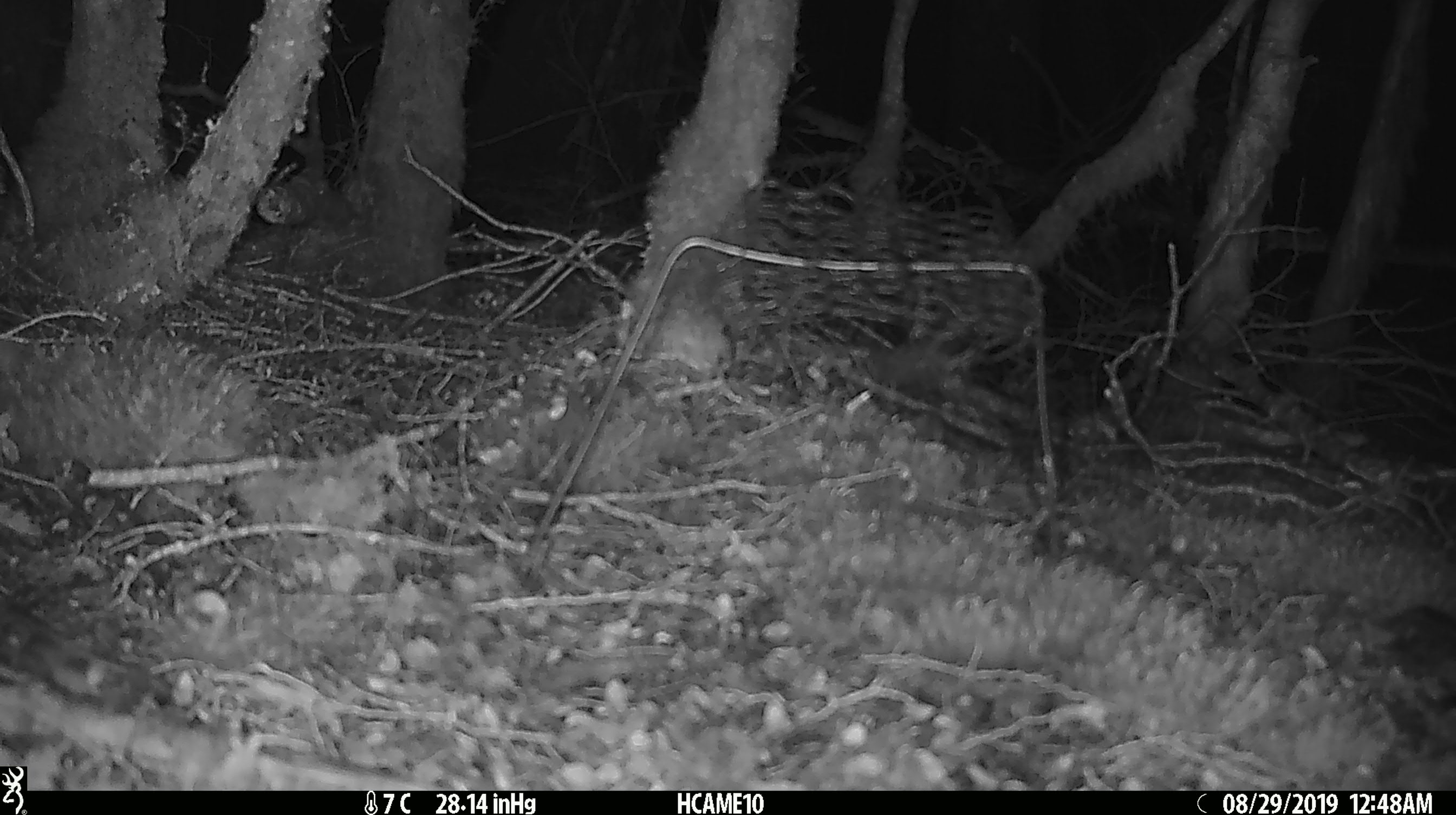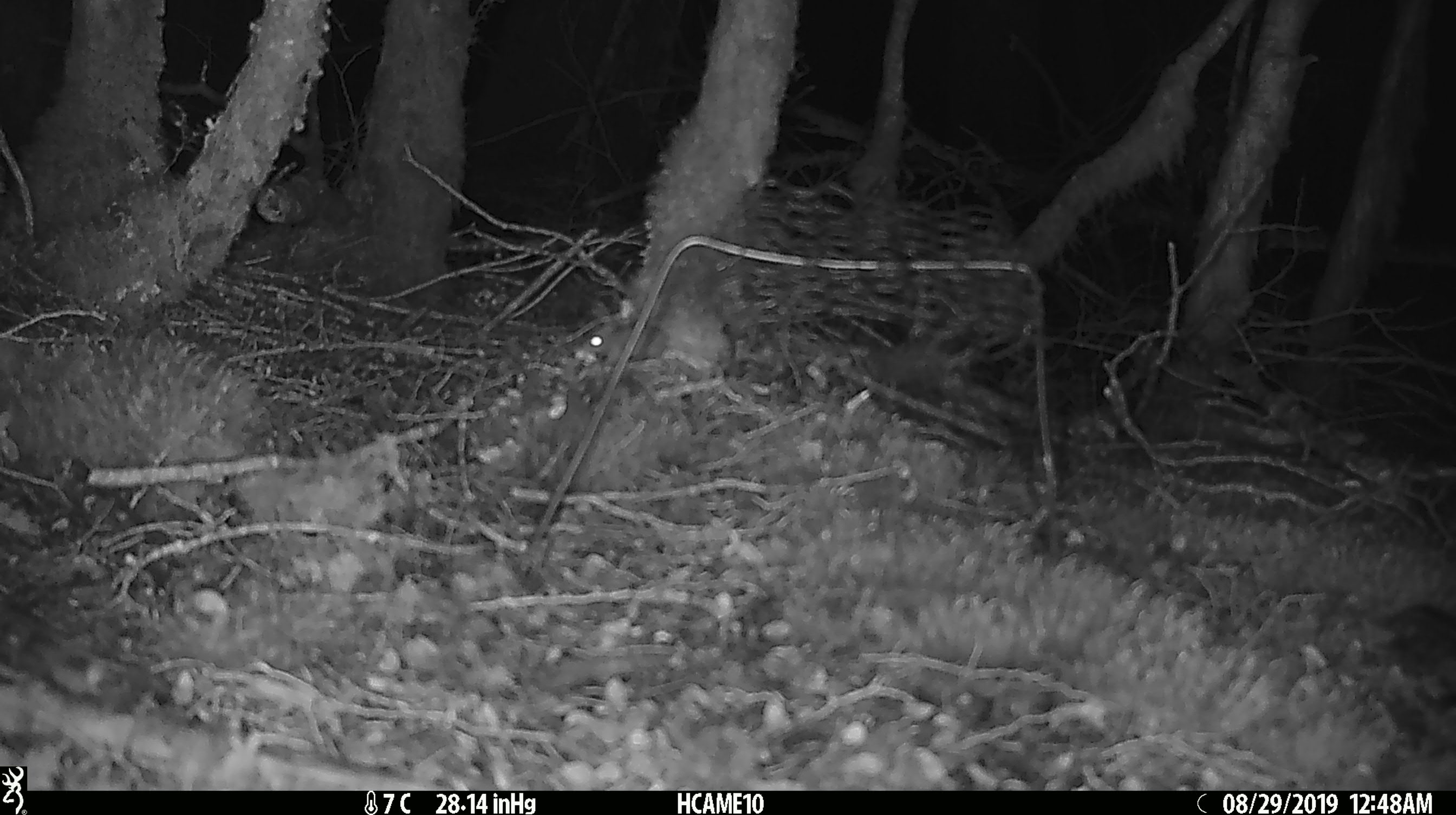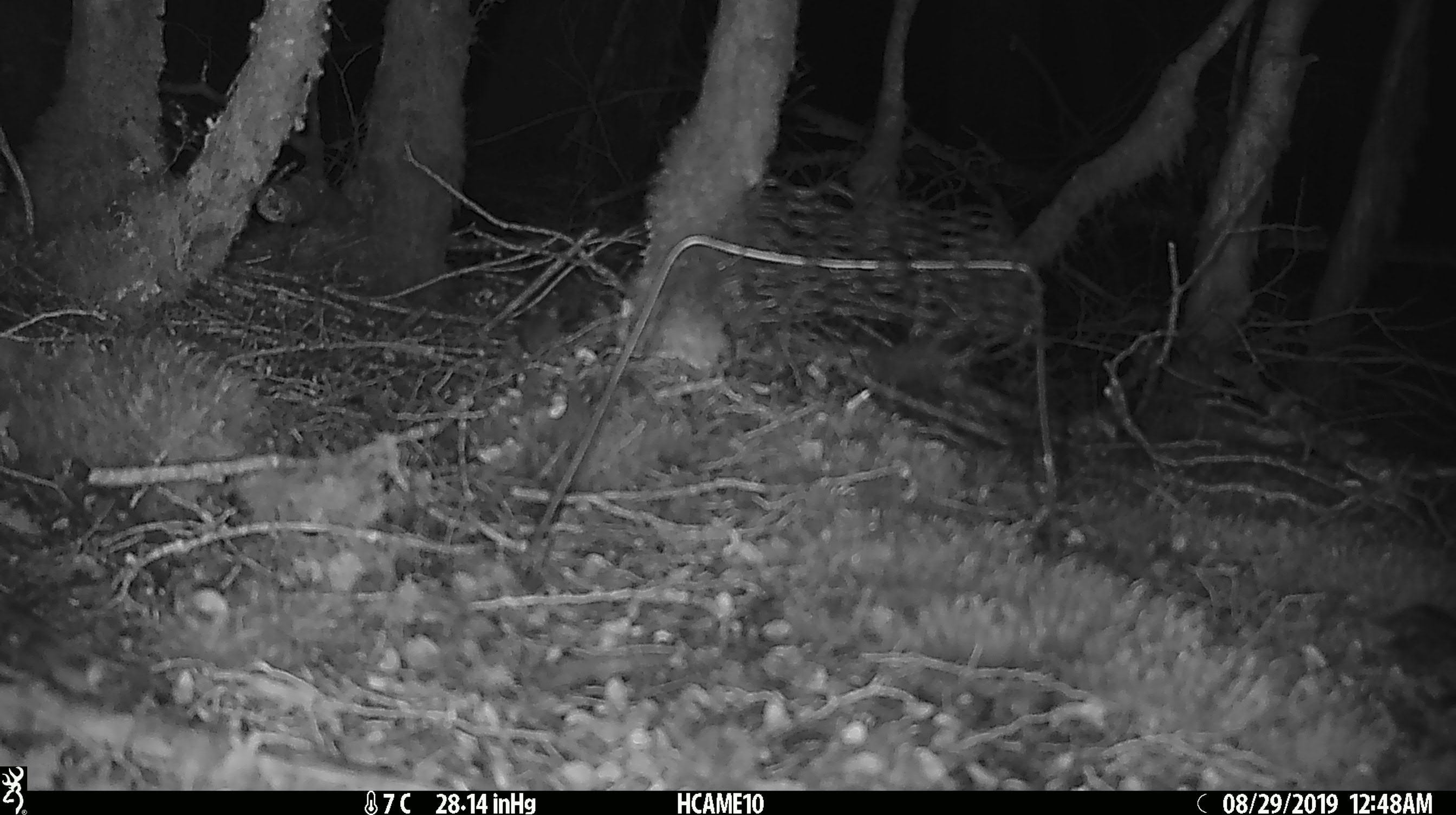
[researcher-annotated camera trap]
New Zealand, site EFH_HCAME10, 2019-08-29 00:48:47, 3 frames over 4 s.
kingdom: Animalia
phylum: Chordata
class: Mammalia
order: Rodentia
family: Muridae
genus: Mus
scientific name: Mus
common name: mouse